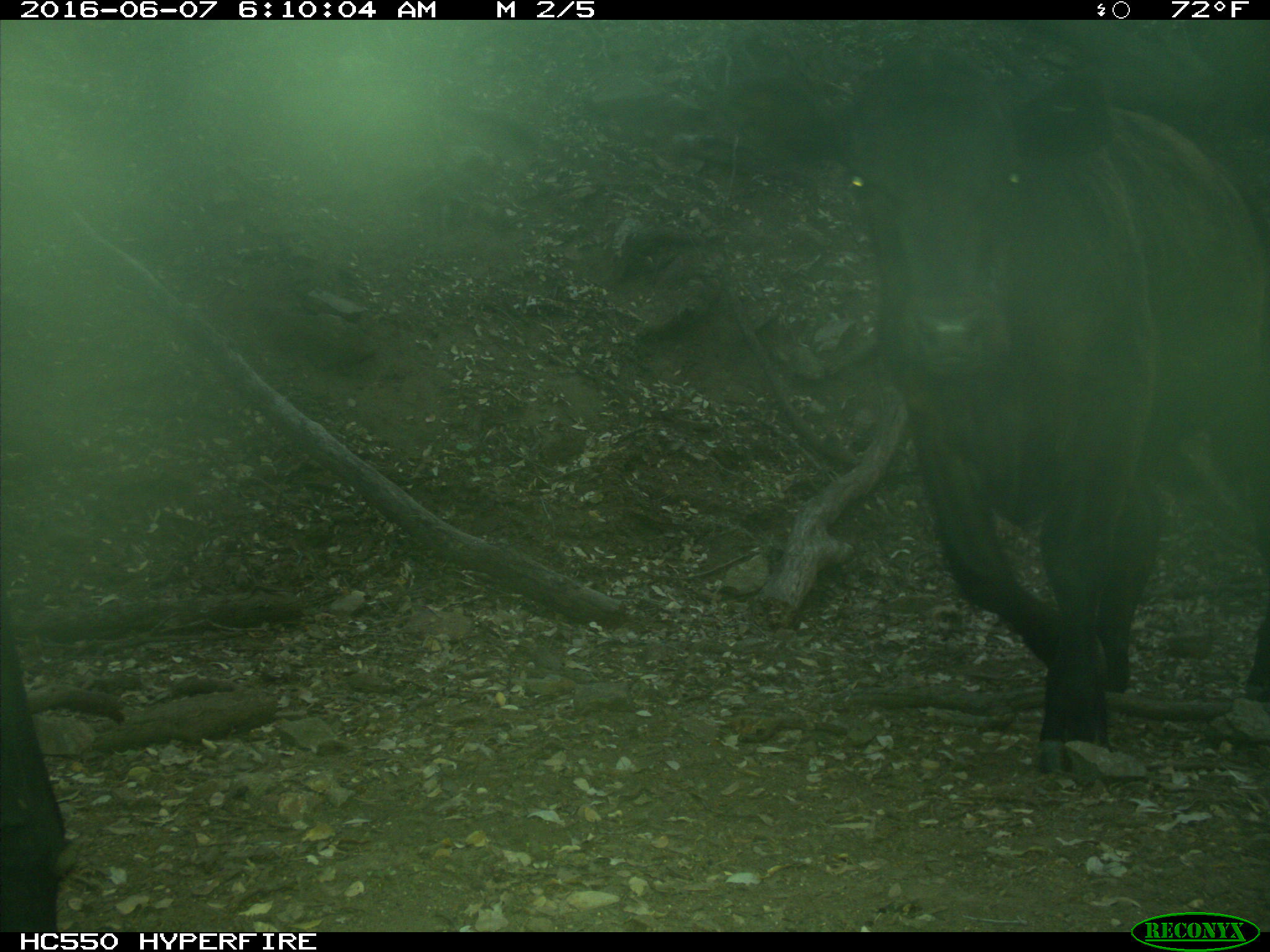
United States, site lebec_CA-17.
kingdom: Animalia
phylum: Chordata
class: Mammalia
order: Artiodactyla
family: Bovidae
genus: Bos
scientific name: Bos taurus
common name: domestic cow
Bos taurus (domestic cow).